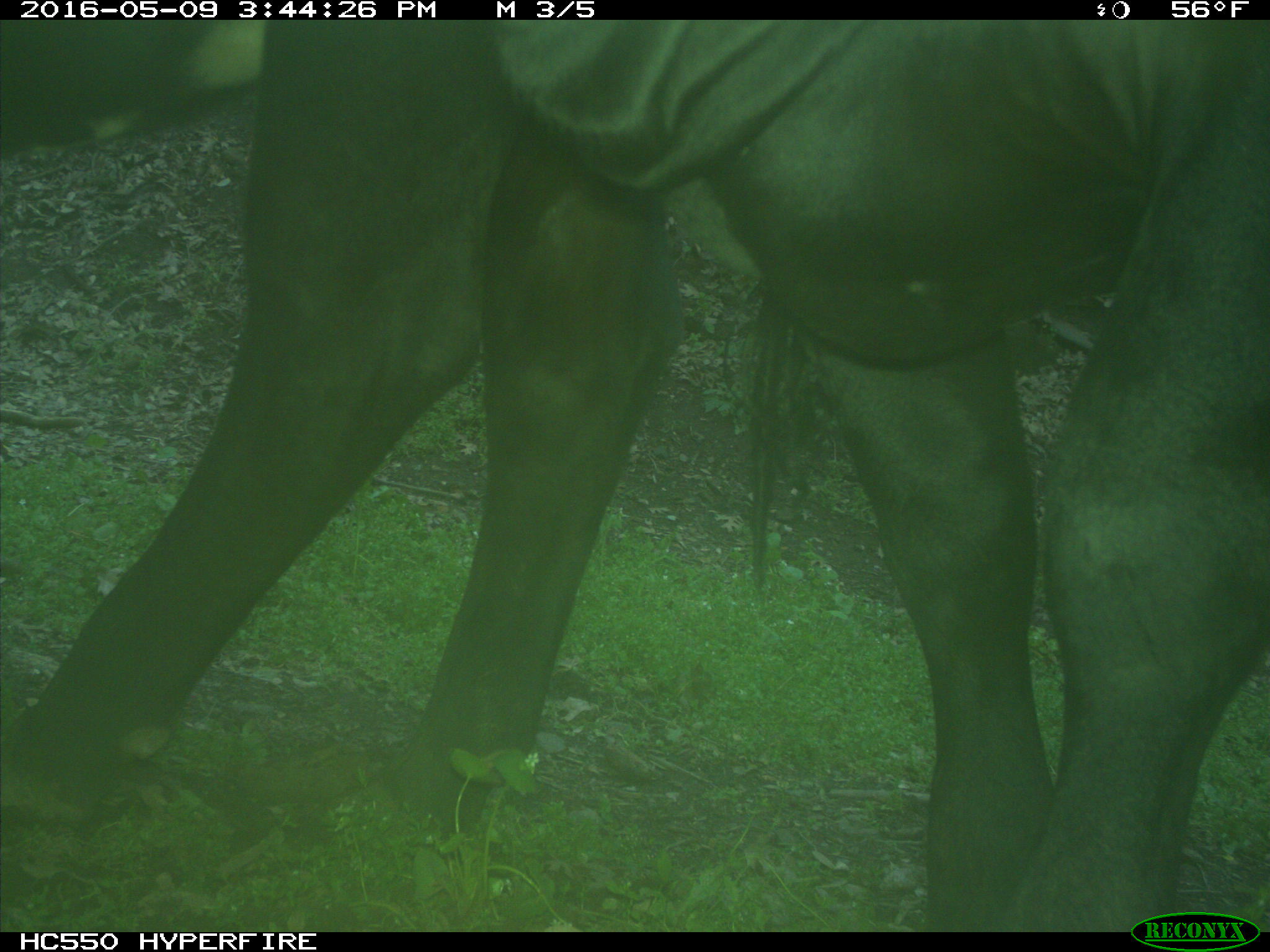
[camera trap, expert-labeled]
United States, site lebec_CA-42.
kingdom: Animalia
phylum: Chordata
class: Mammalia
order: Artiodactyla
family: Bovidae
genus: Bos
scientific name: Bos taurus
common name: domestic cow